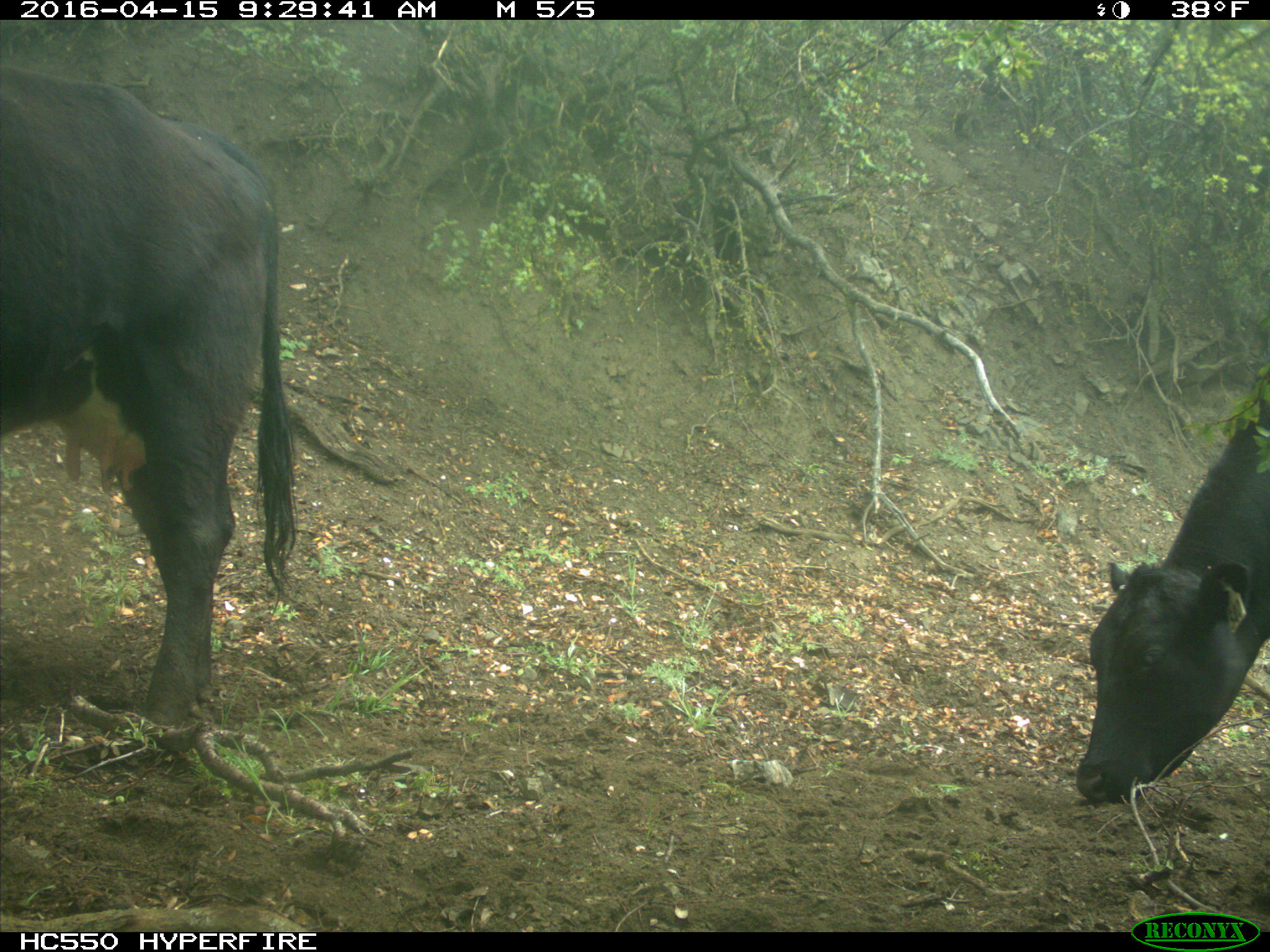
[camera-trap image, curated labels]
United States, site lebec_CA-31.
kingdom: Animalia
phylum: Chordata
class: Mammalia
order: Artiodactyla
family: Bovidae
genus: Bos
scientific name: Bos taurus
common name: domestic cow